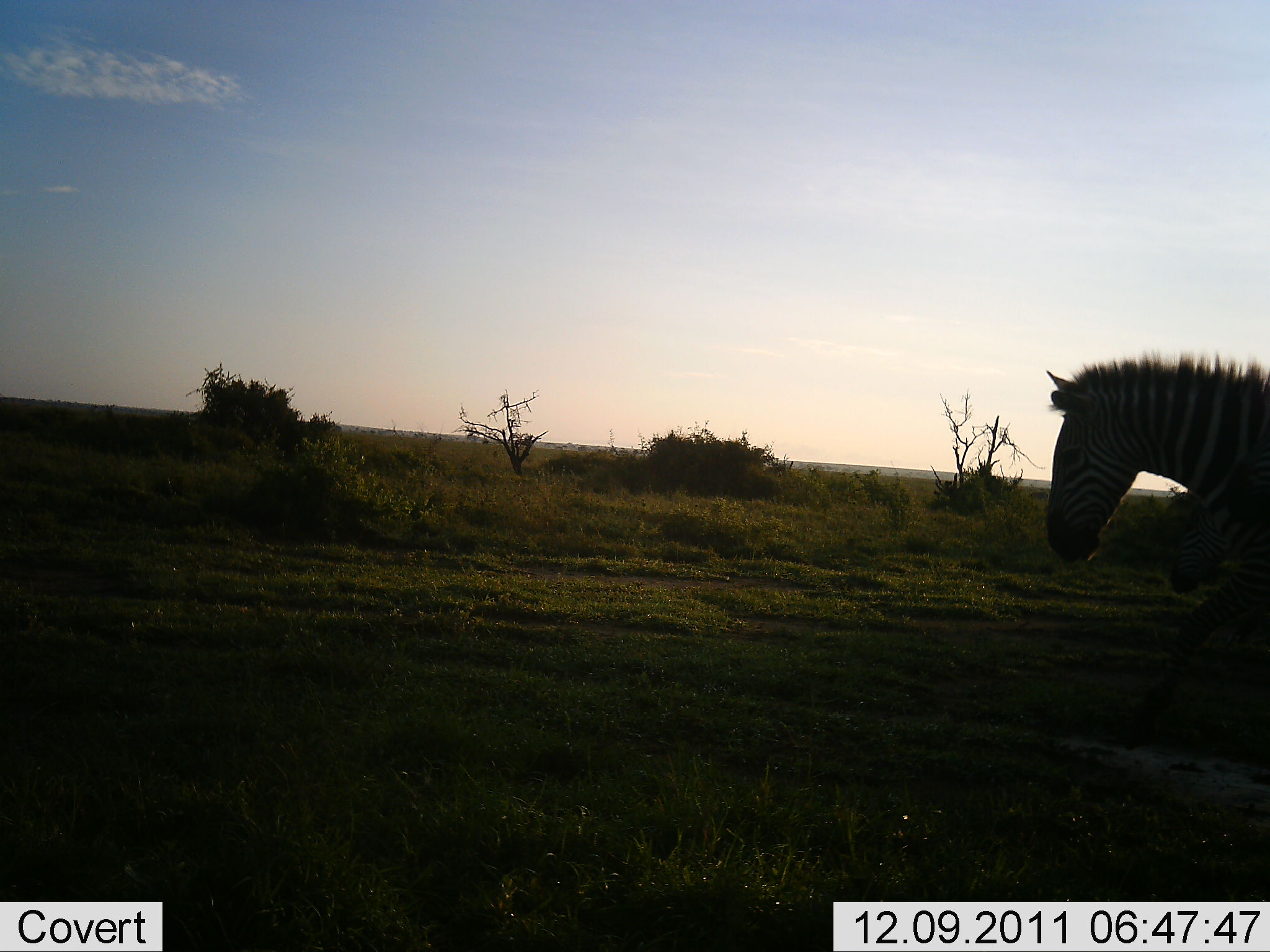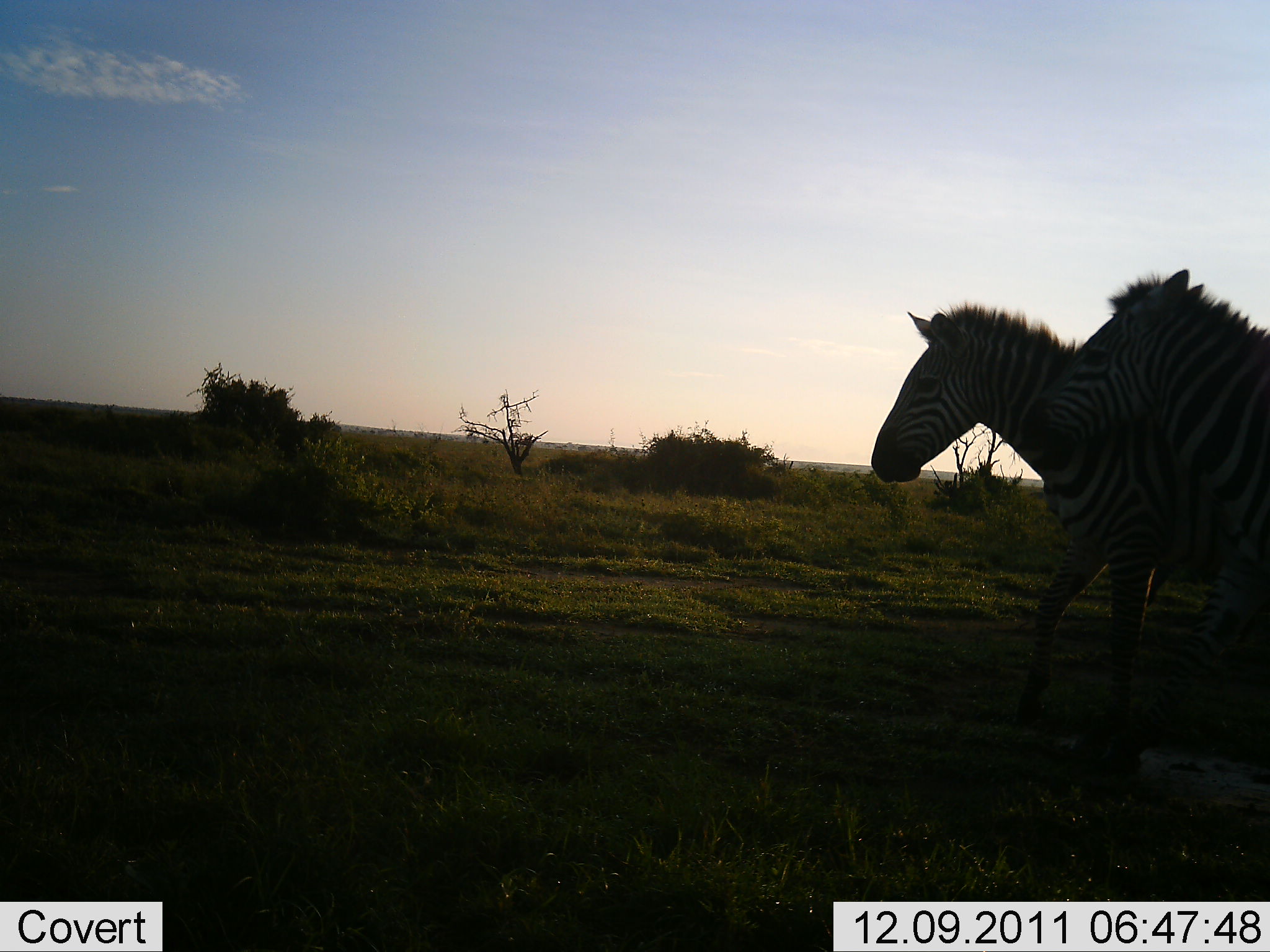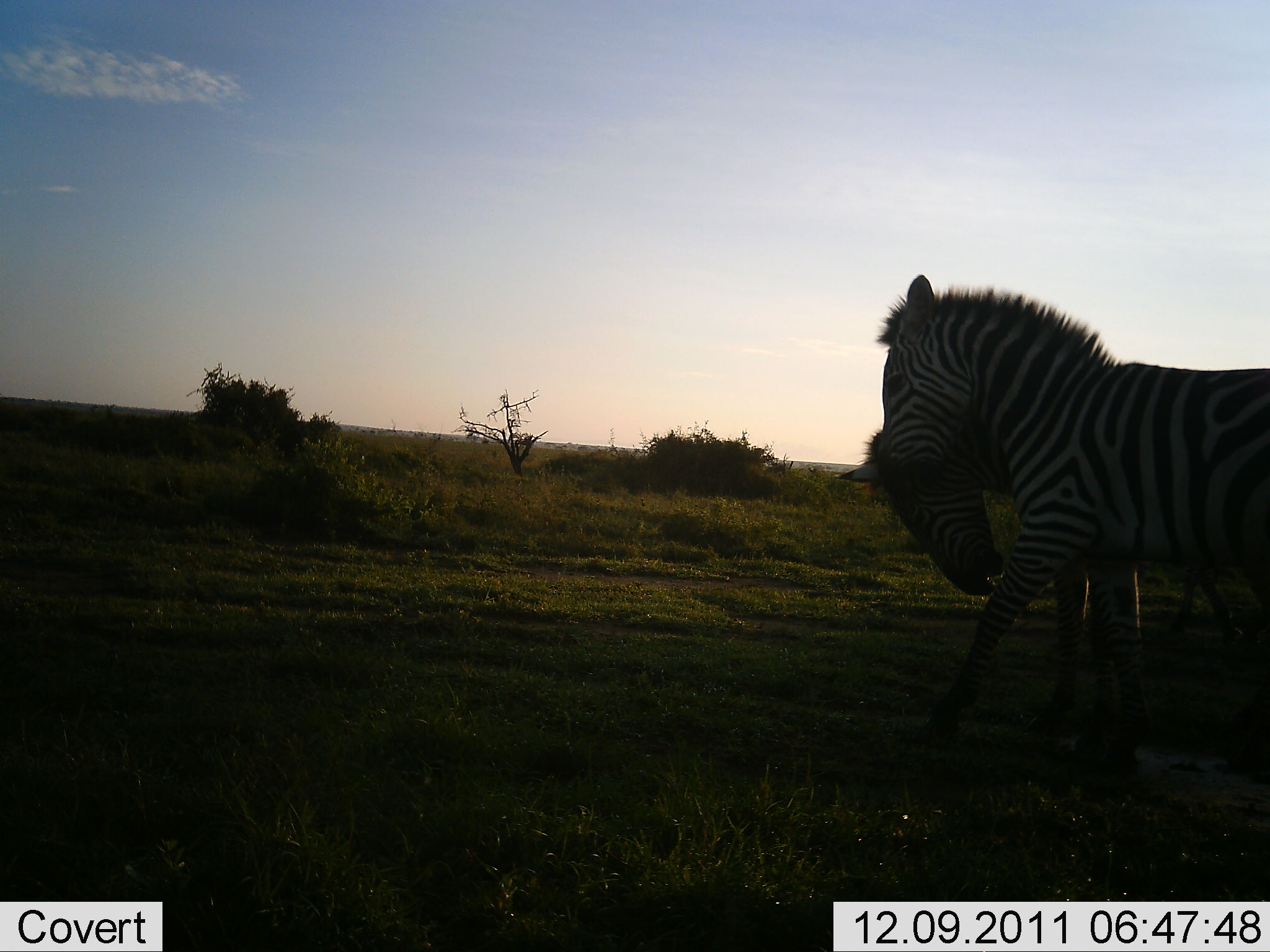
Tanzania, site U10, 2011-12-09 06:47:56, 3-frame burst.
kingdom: Animalia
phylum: Chordata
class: Mammalia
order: Perissodactyla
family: Equidae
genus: Equus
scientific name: Equus quagga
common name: plains zebra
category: zebra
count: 2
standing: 18%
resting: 0%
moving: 55%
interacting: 55%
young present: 0%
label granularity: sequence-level